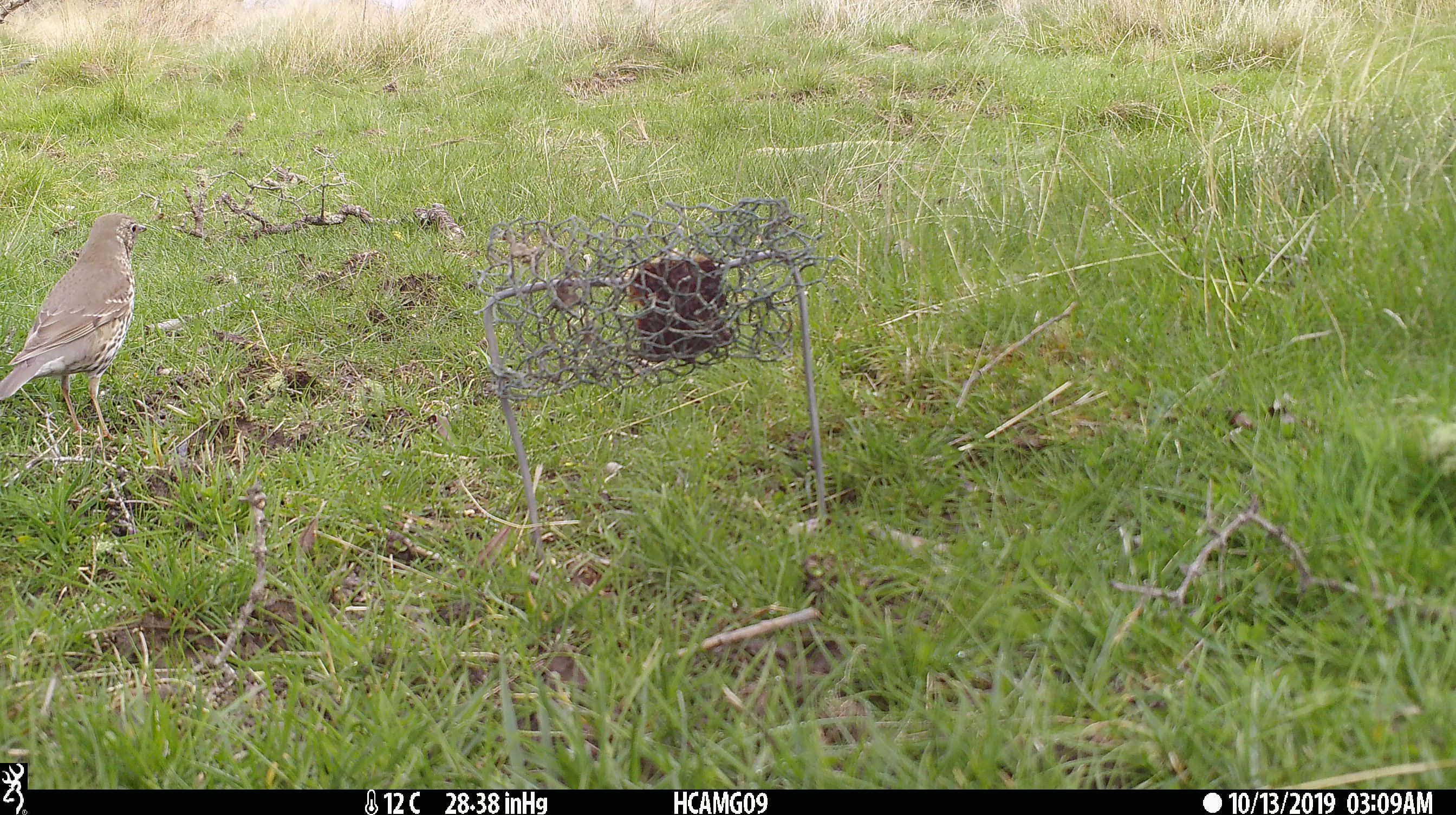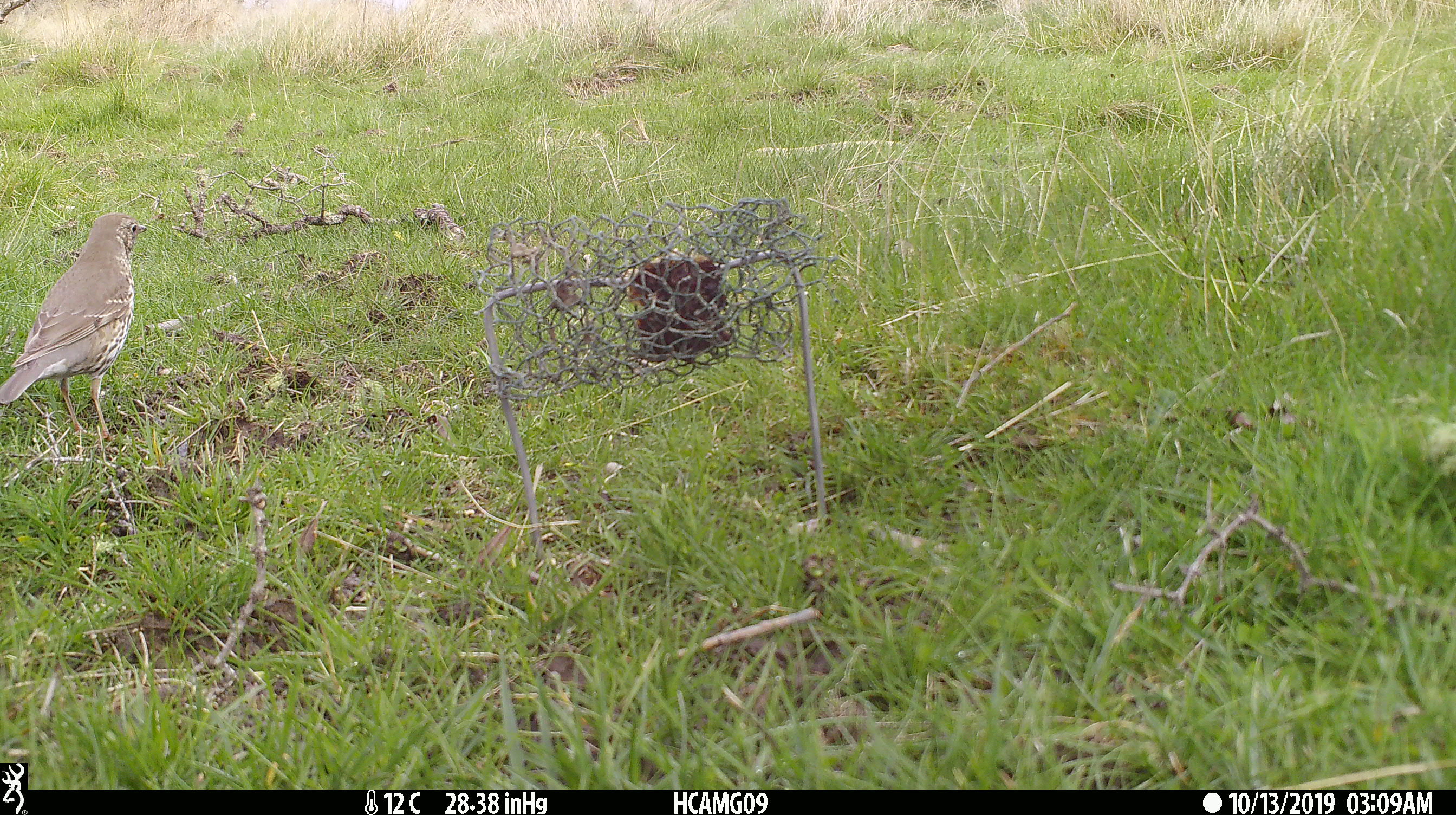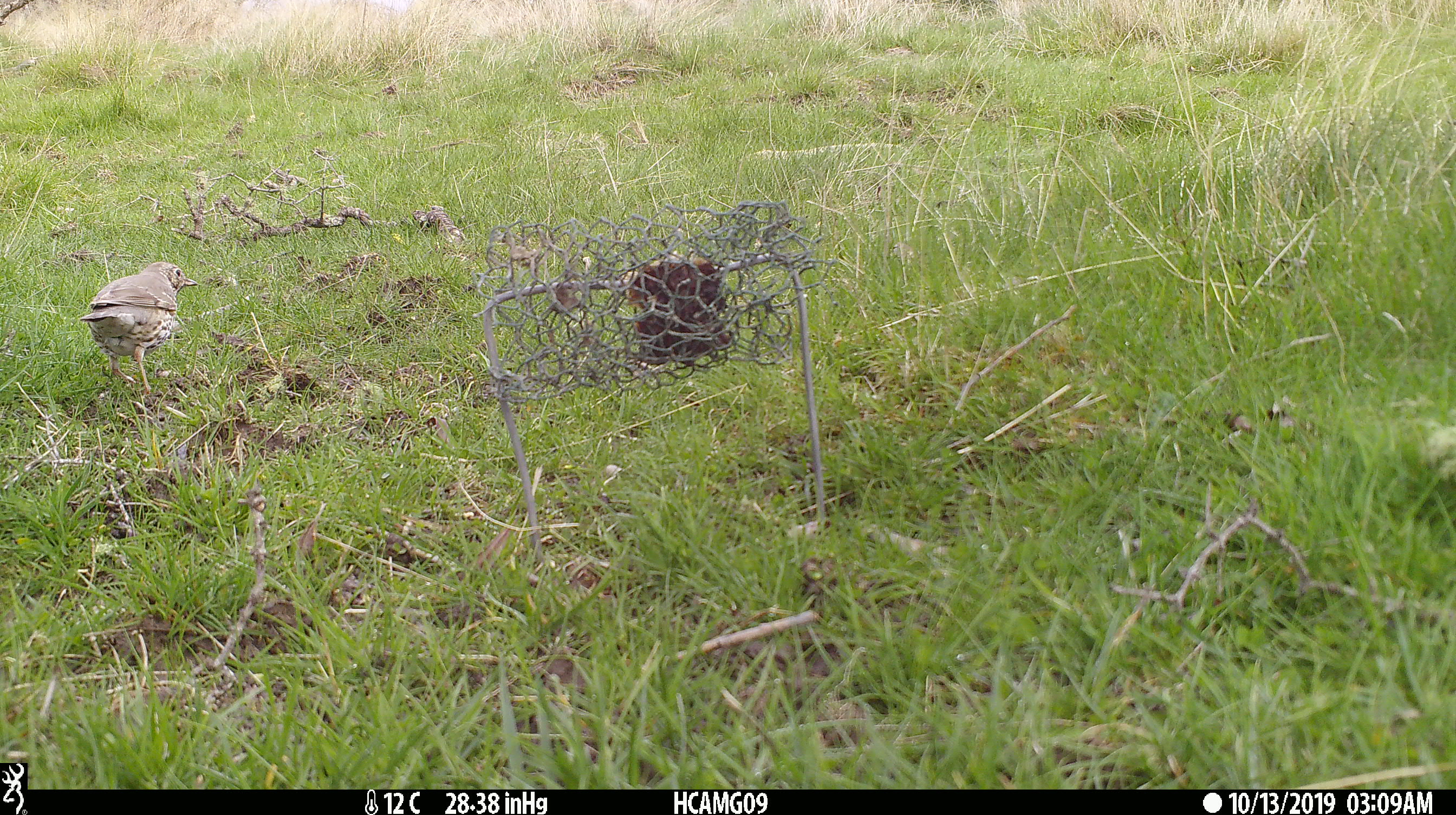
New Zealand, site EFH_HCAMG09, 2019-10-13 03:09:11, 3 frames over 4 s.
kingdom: Animalia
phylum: Chordata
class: Aves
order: Passeriformes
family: Turdidae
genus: Turdus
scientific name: Turdus philomelos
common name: song thrush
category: thrush